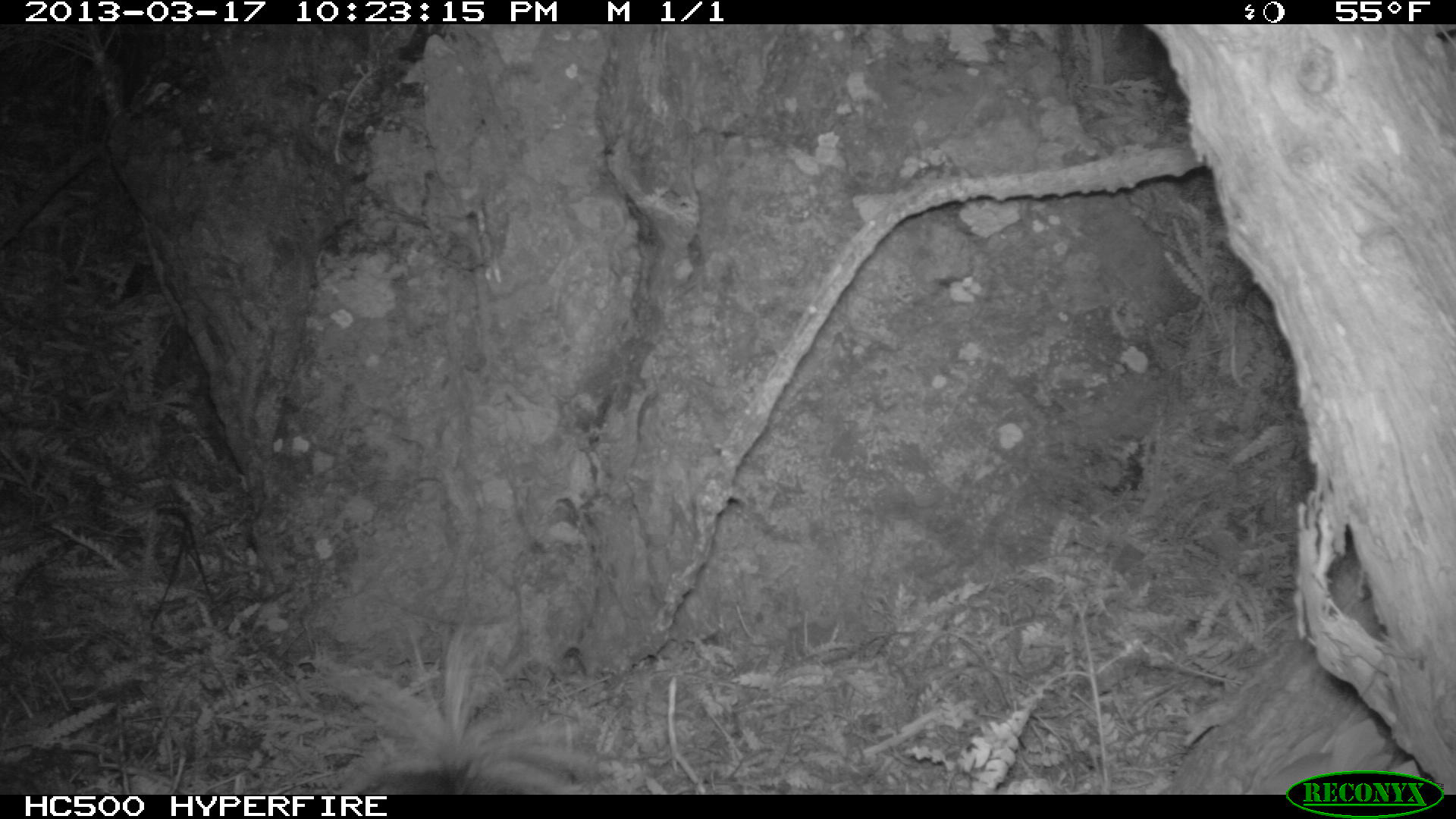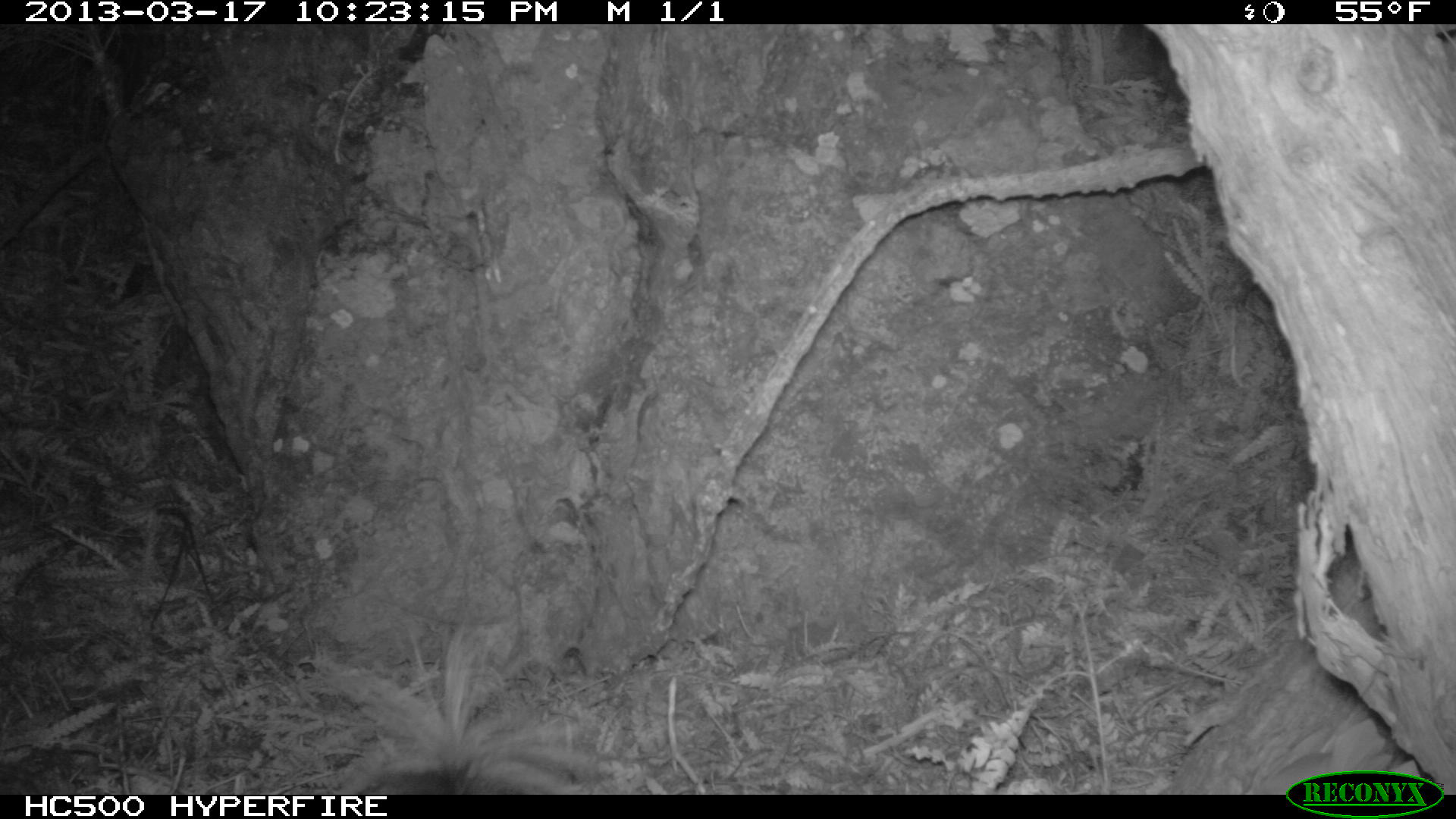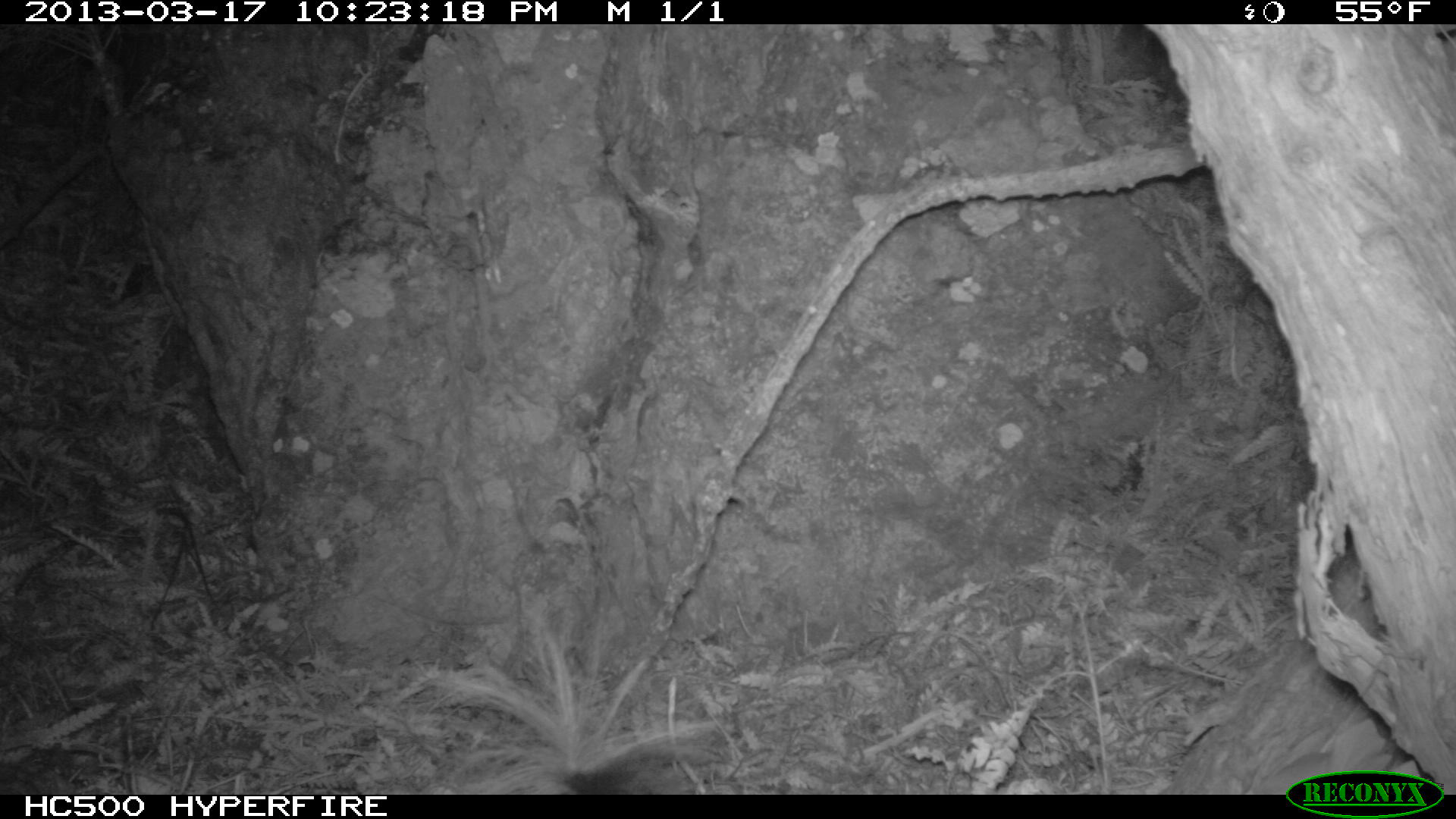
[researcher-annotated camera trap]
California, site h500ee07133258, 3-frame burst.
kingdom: Animalia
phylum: Chordata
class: Mammalia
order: Carnivora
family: Mephitidae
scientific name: Mephitidae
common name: skunk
Skunk (Mephitidae).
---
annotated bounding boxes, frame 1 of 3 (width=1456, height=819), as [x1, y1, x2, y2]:
skunk: [303, 619, 592, 794]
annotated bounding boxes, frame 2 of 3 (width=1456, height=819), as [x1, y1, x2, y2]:
skunk: [329, 618, 590, 795]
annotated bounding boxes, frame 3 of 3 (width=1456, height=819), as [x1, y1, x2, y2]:
skunk: [419, 609, 726, 792]